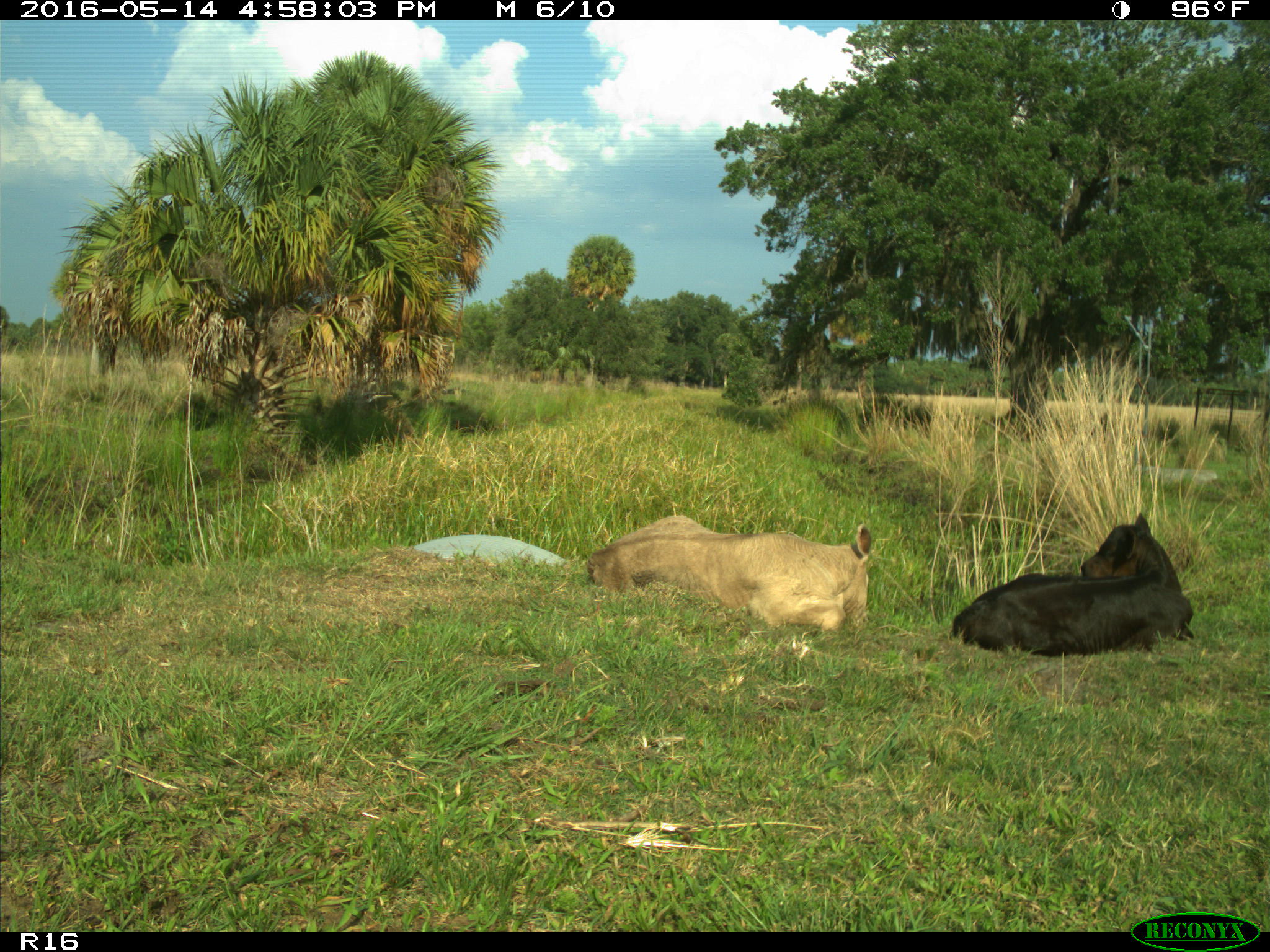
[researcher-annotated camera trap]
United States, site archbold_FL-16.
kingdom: Animalia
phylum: Chordata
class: Mammalia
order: Artiodactyla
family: Bovidae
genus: Bos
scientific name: Bos taurus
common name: domestic cow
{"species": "Bos taurus (domestic cow)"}